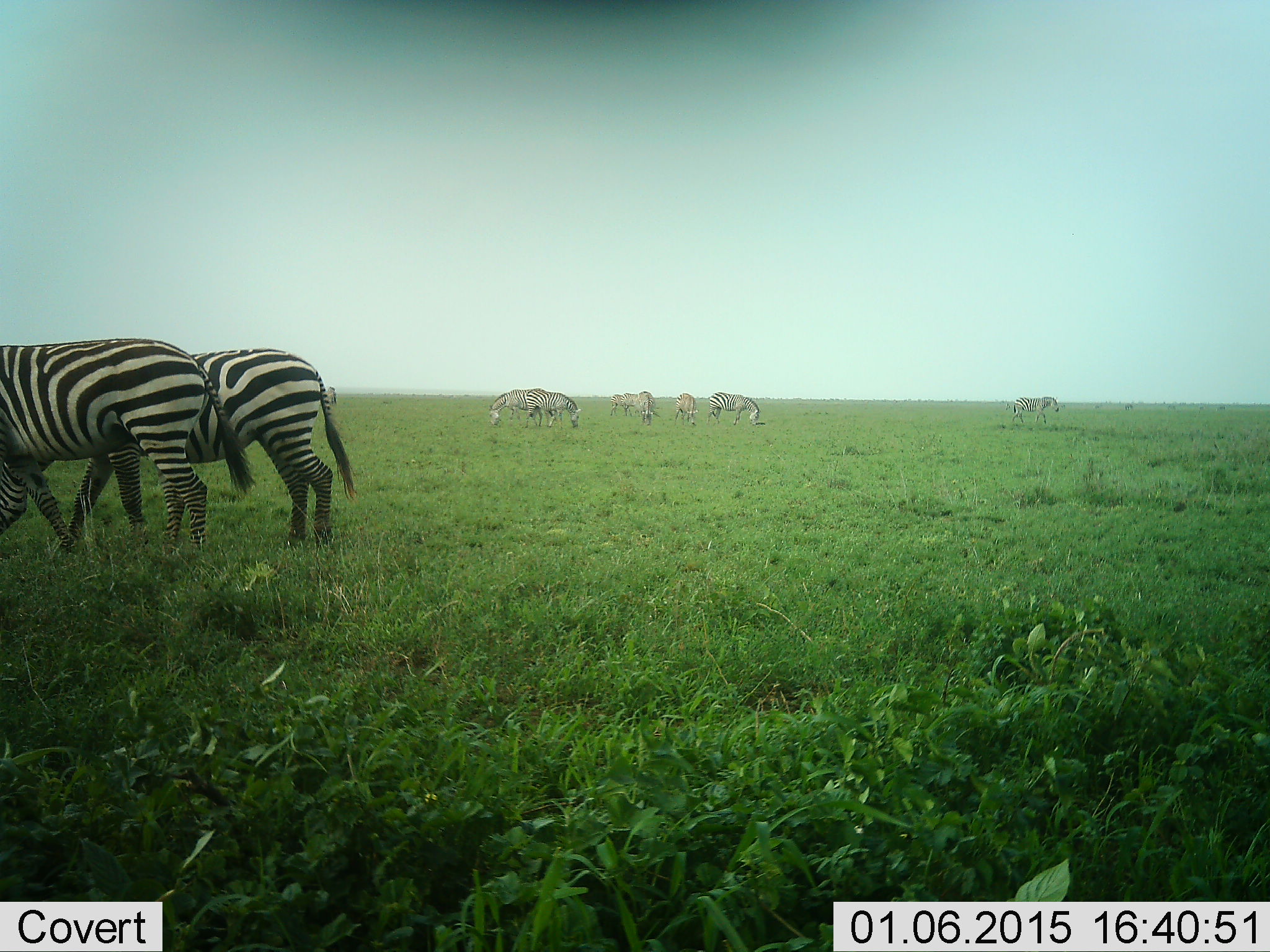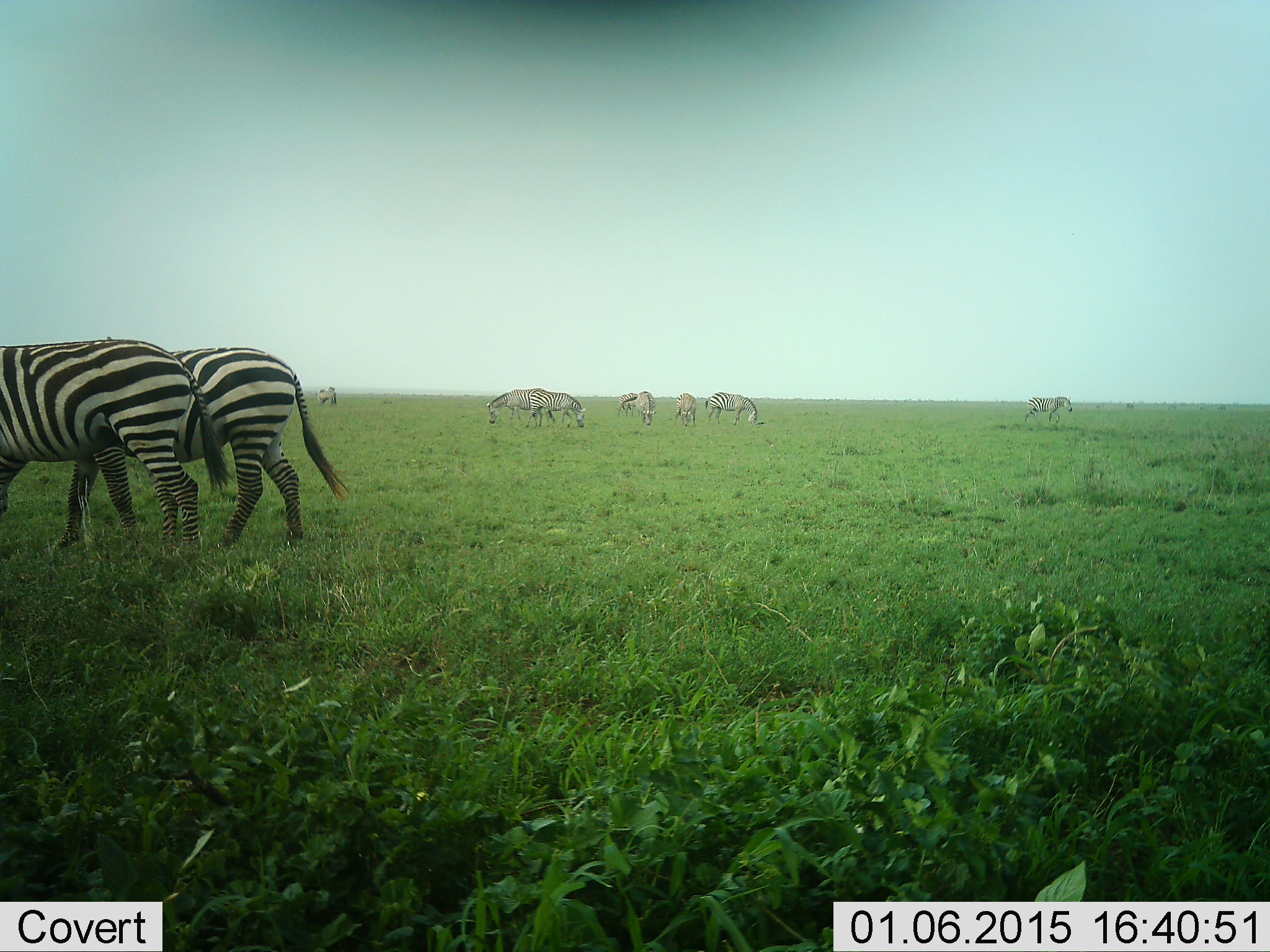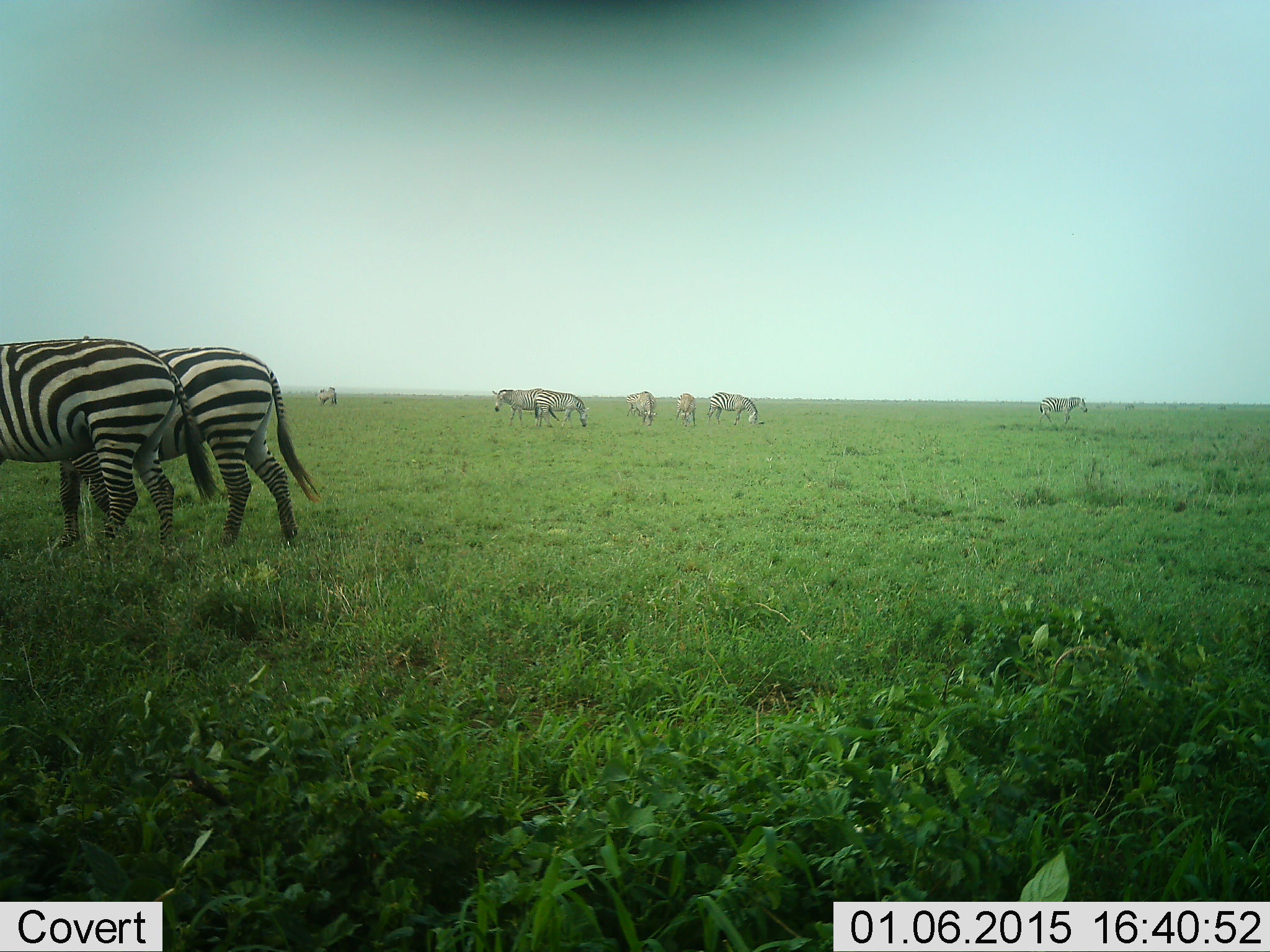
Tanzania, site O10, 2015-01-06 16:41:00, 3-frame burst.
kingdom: Animalia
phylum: Chordata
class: Mammalia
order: Perissodactyla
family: Equidae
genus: Equus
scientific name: Equus quagga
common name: plains zebra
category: zebra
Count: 10.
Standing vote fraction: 40%.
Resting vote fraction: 0%.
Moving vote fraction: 50%.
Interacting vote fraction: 0%.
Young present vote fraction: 0%.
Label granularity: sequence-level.